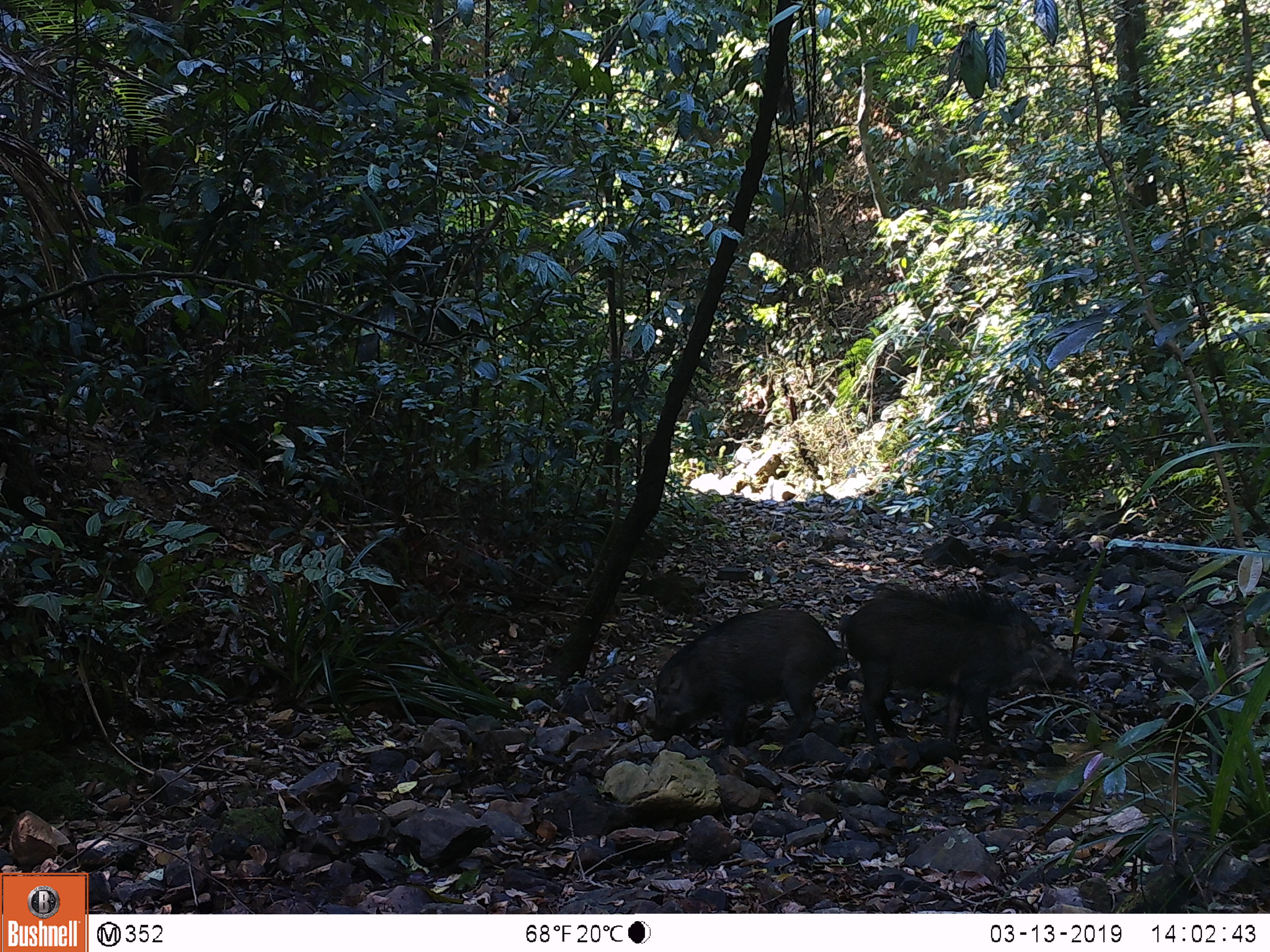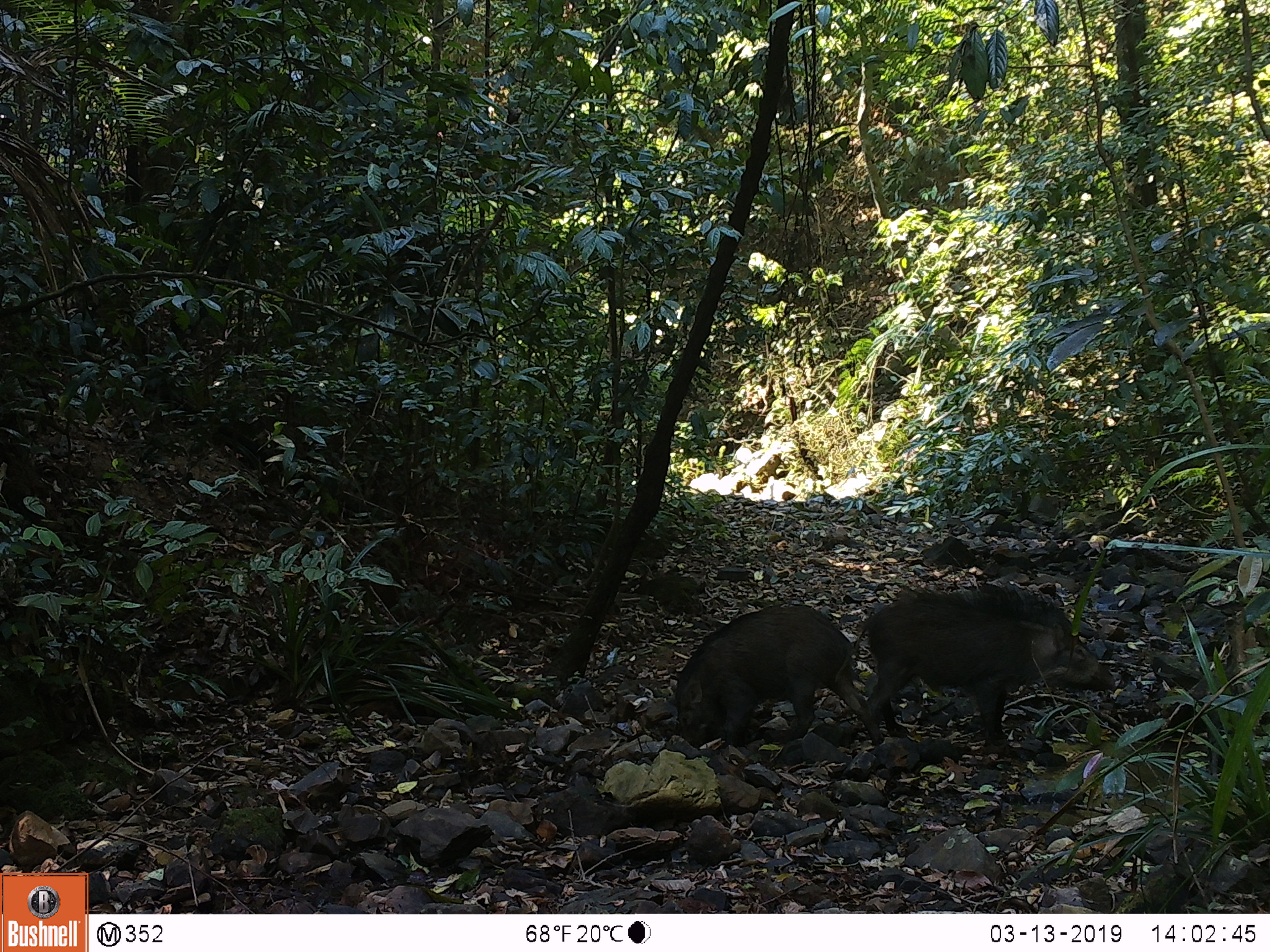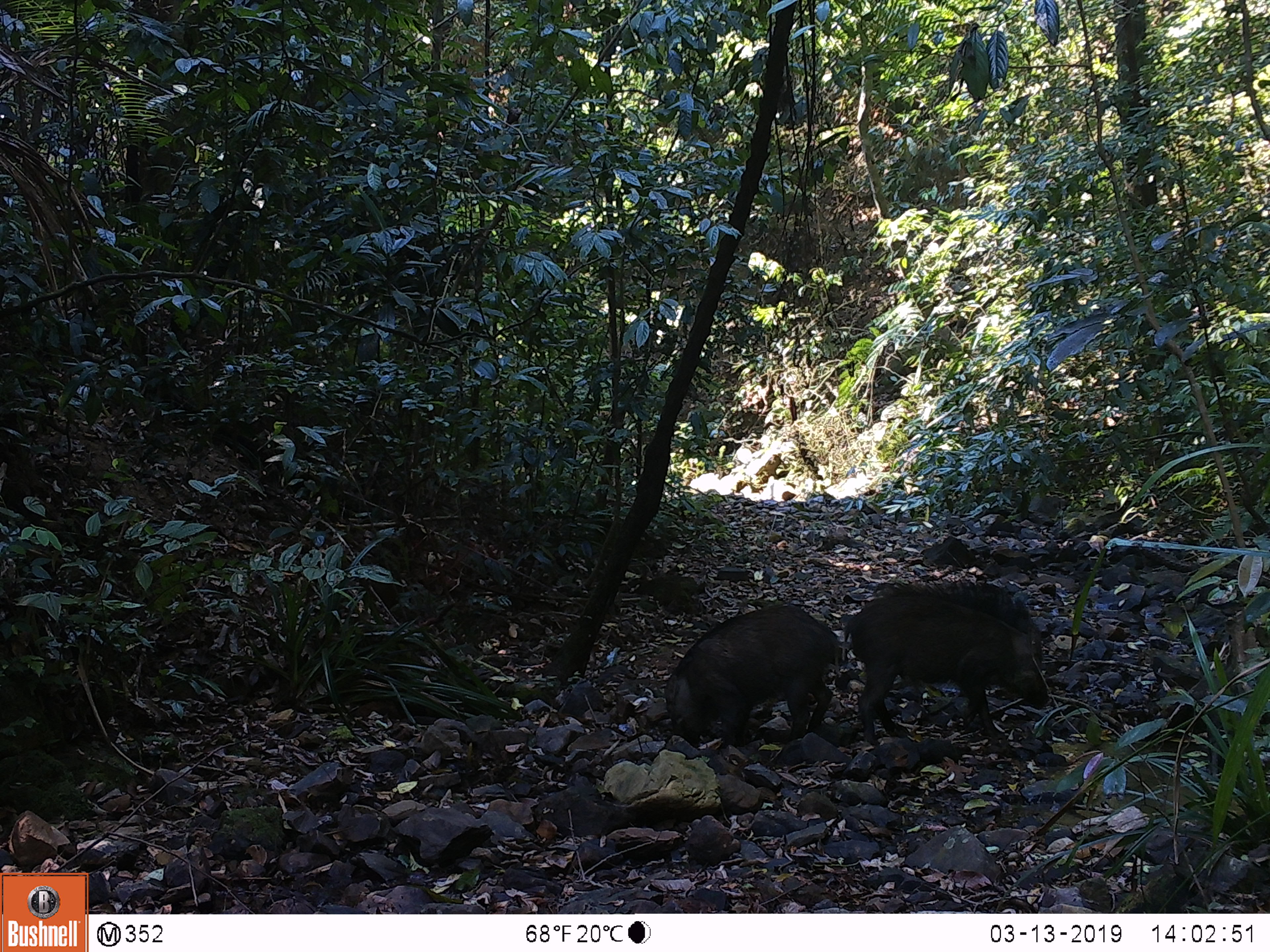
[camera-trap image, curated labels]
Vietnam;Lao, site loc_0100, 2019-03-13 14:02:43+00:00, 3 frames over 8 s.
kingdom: Animalia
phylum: Chordata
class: Mammalia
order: Artiodactyla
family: Suidae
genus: Sus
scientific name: Sus scrofa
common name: eurasian wild pig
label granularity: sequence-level